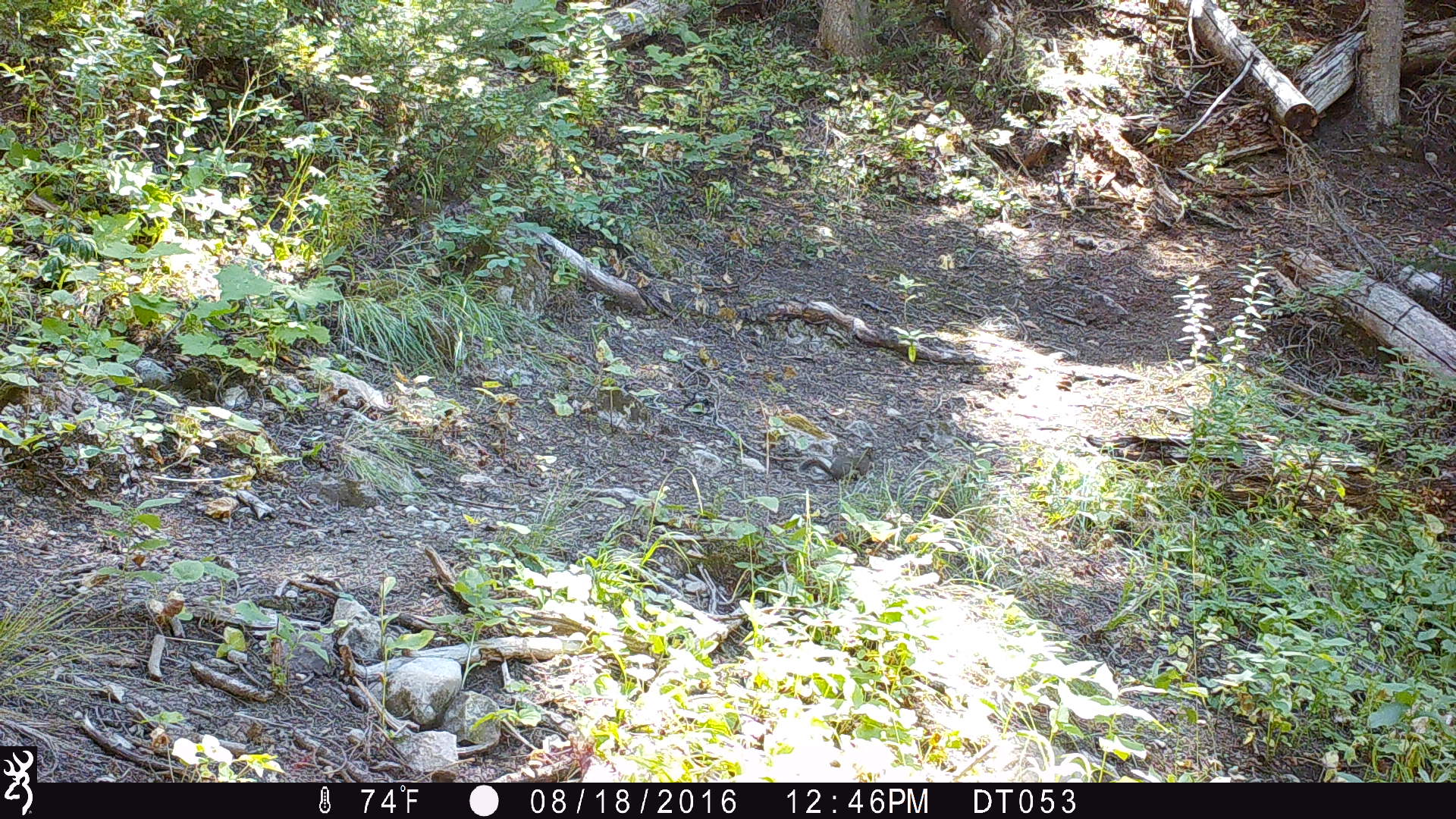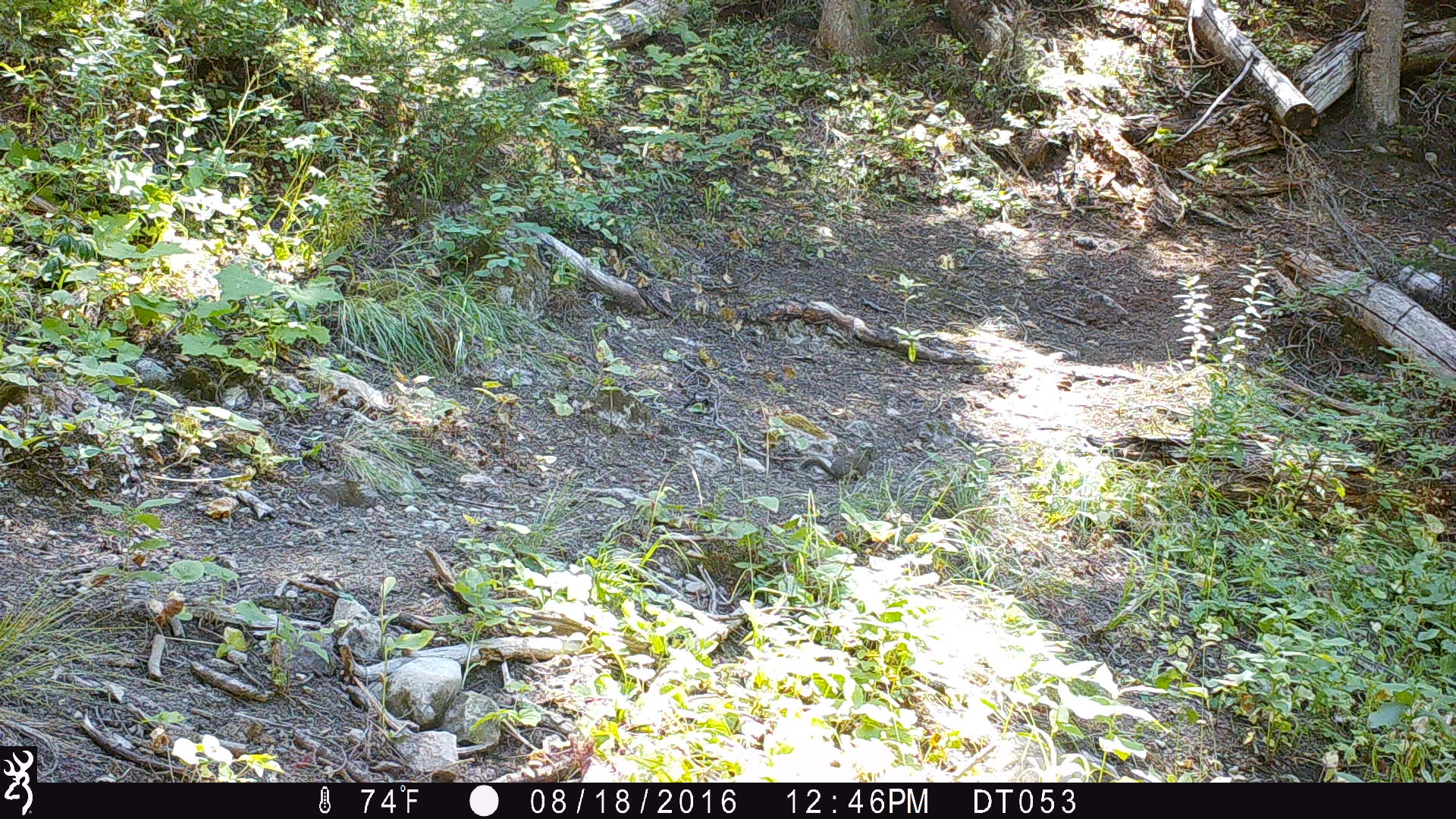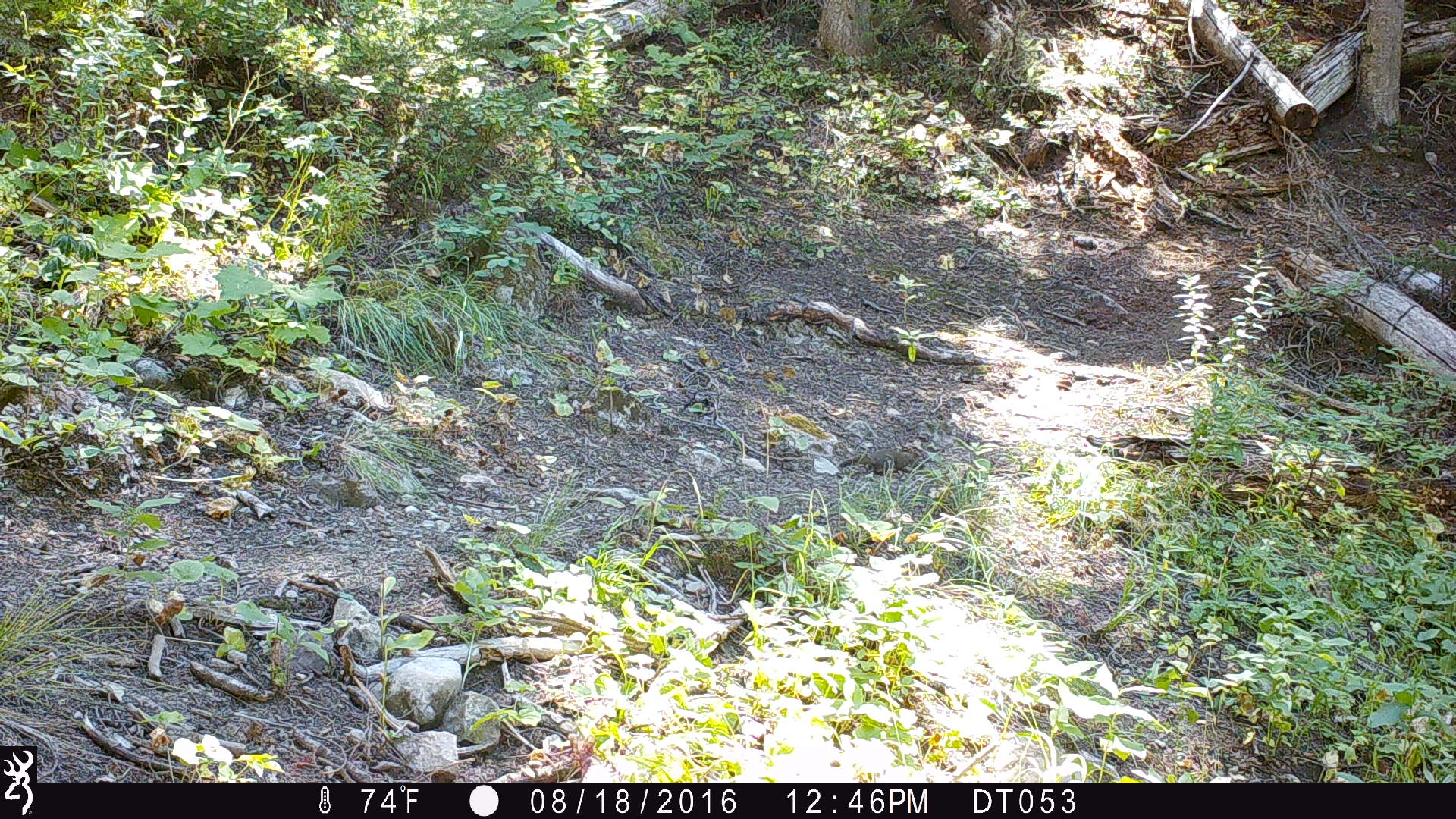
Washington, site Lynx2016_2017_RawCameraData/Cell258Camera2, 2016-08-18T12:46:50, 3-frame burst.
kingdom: Animalia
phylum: Chordata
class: Mammalia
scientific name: Mammalia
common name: small mammal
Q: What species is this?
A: Small mammal (Mammalia).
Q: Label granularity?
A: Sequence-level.